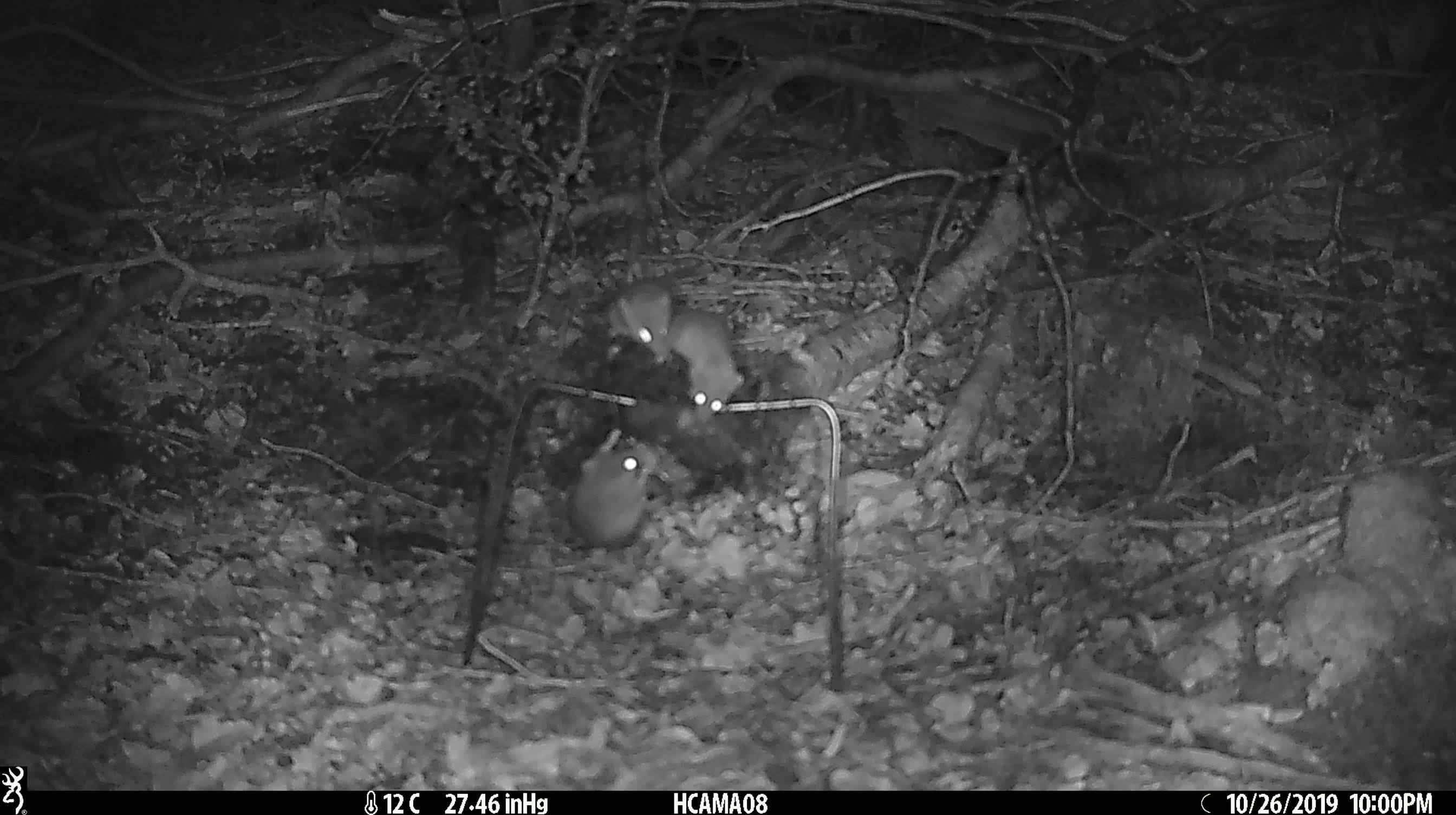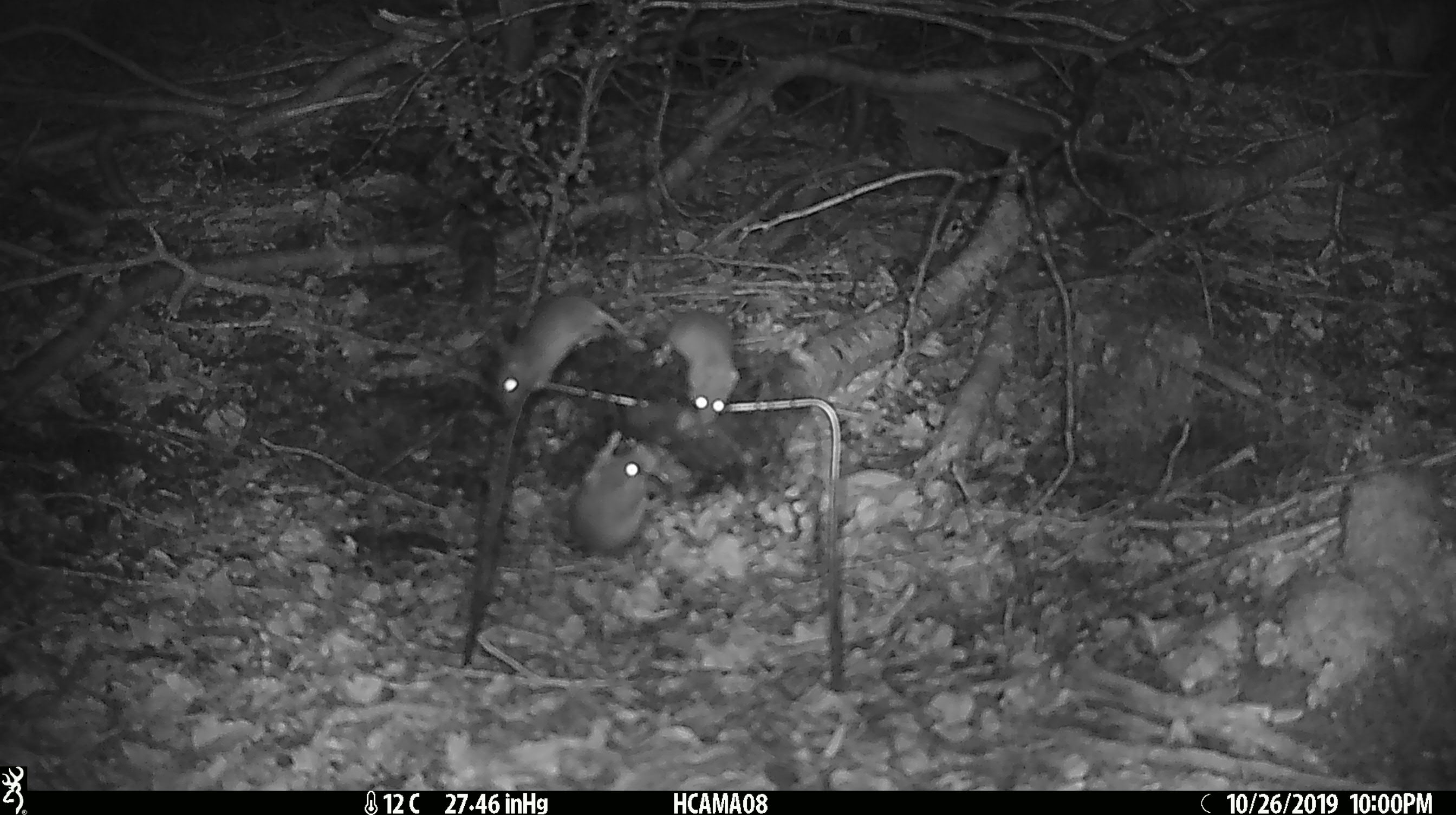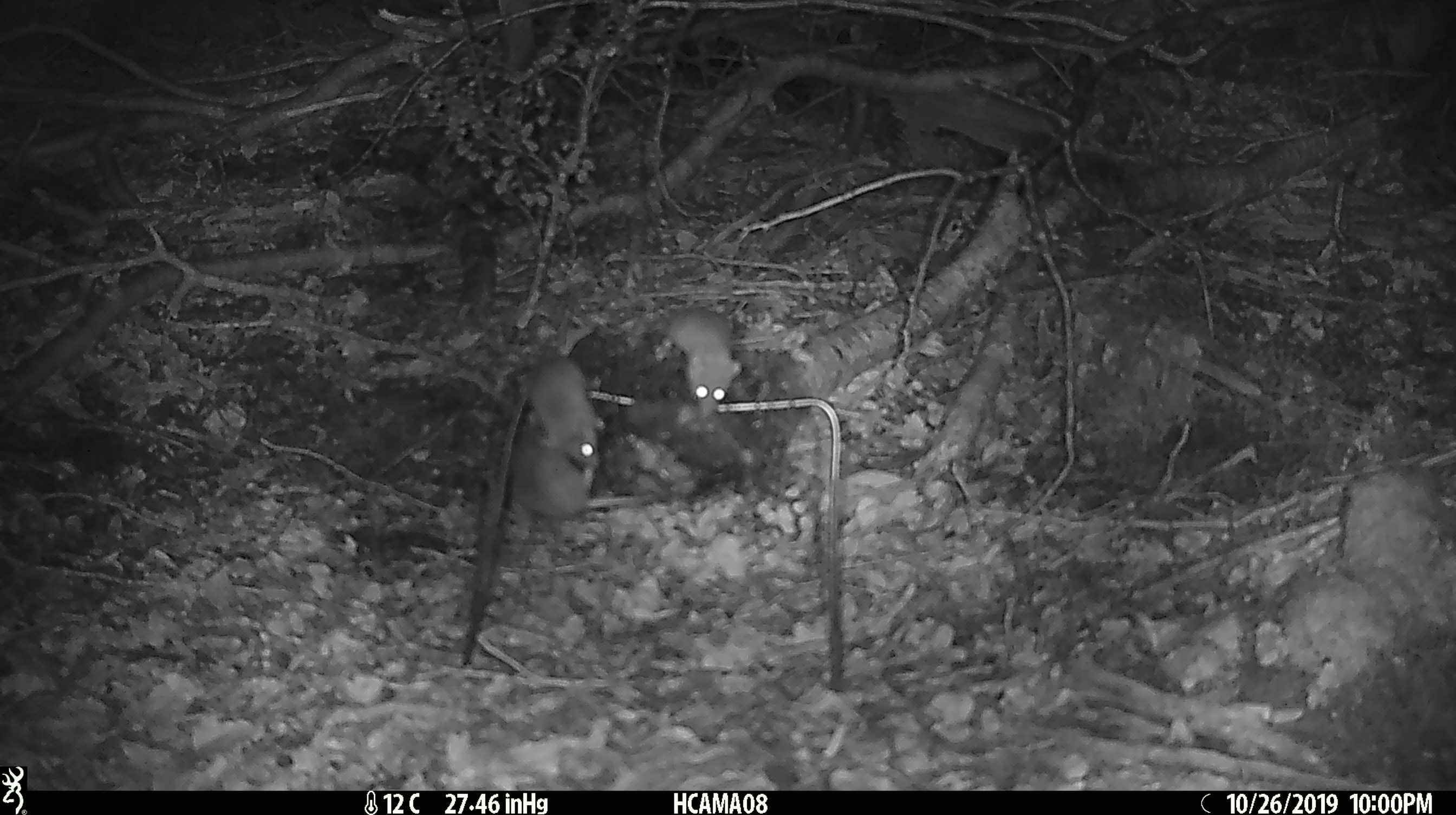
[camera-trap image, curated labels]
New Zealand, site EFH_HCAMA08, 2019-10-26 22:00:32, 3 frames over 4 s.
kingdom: Animalia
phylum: Chordata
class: Mammalia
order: Rodentia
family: Muridae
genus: Mus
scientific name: Mus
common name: mouse